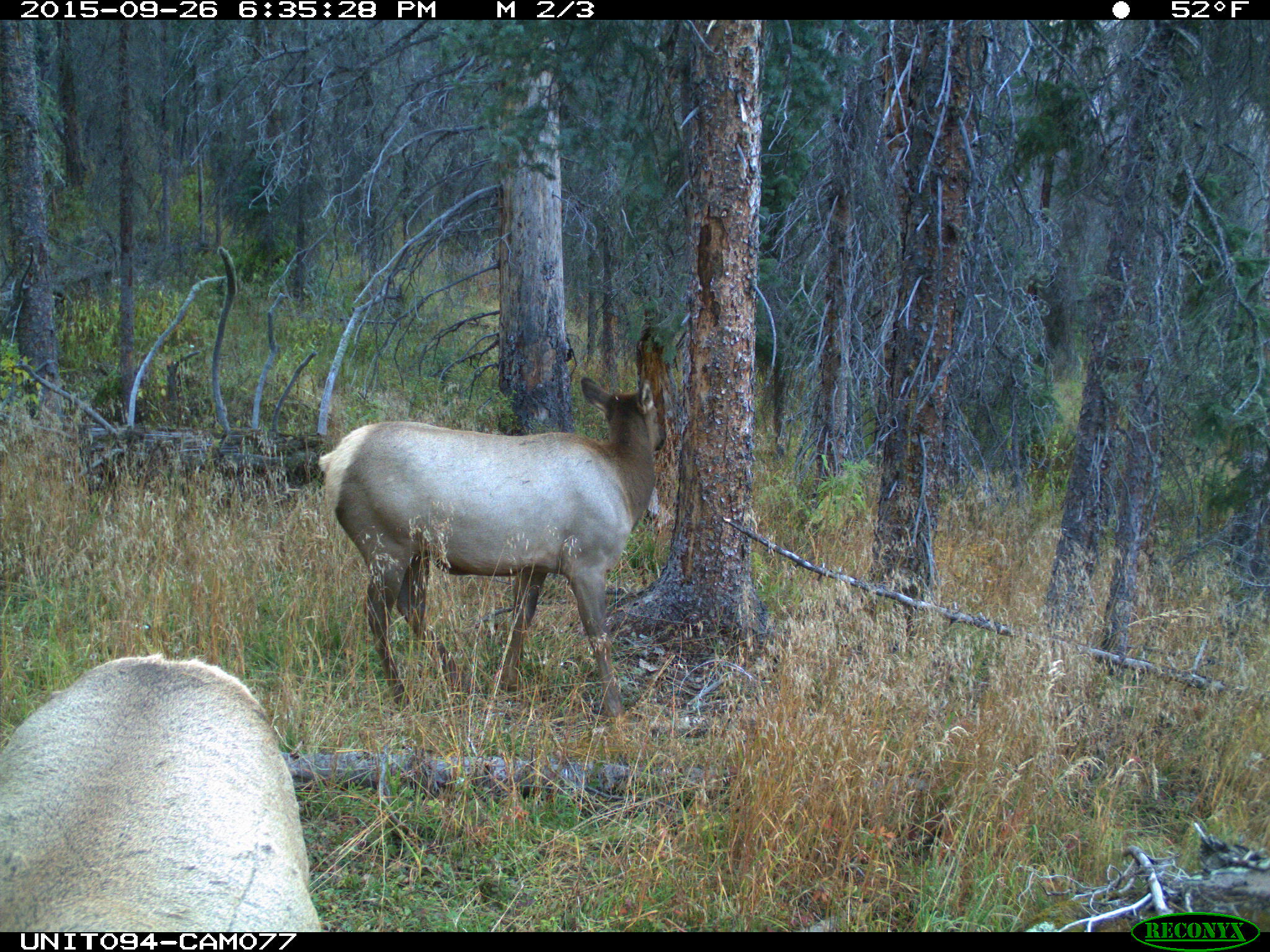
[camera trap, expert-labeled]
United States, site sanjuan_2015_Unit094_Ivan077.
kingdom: Animalia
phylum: Chordata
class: Mammalia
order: Artiodactyla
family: Cervidae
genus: Cervus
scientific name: Cervus elaphus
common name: red deer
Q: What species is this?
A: Cervus elaphus (red deer).